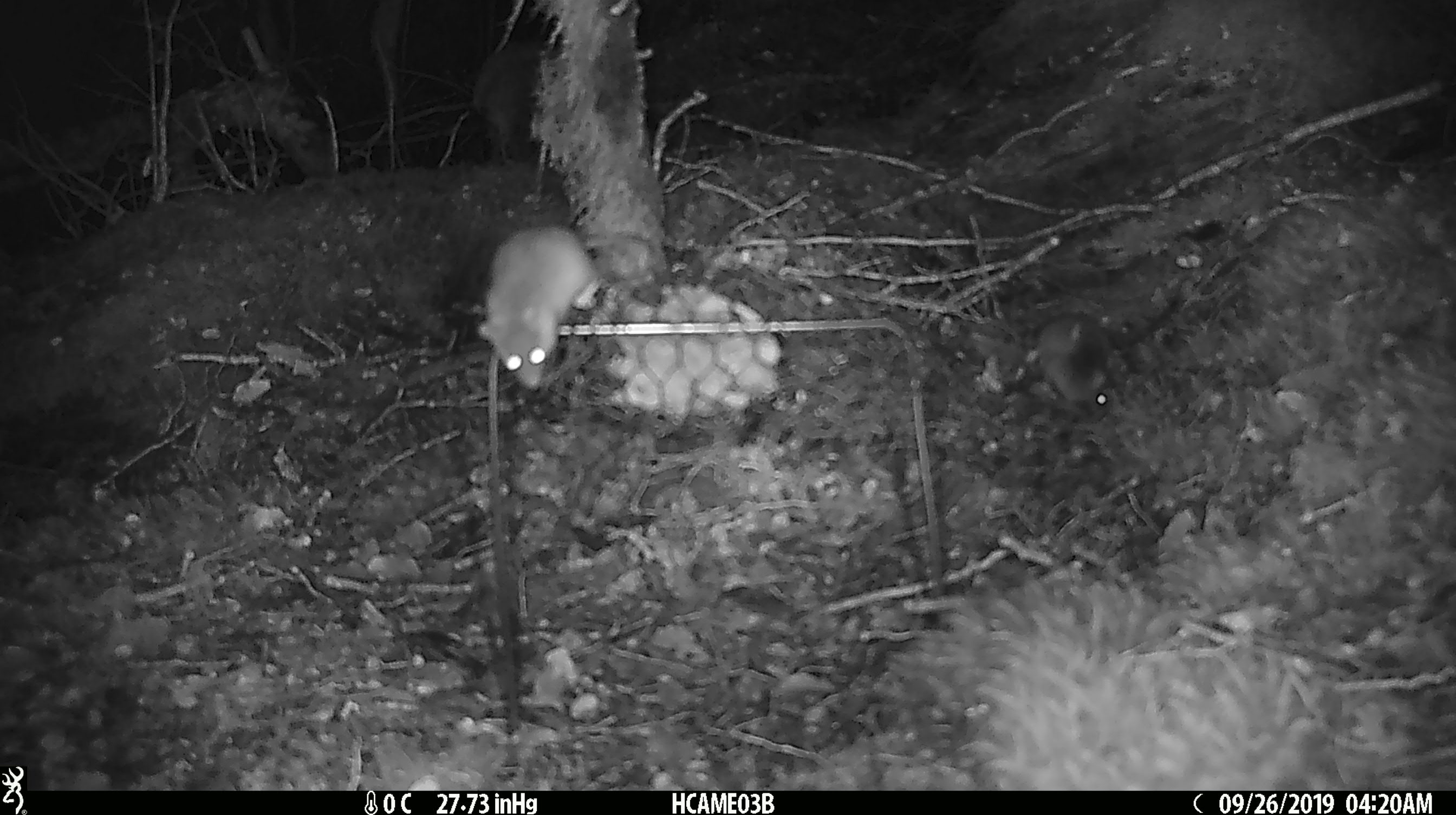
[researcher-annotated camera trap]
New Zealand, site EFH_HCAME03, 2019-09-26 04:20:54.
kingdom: Animalia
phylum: Chordata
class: Mammalia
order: Rodentia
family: Muridae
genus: Mus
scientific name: Mus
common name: mouse